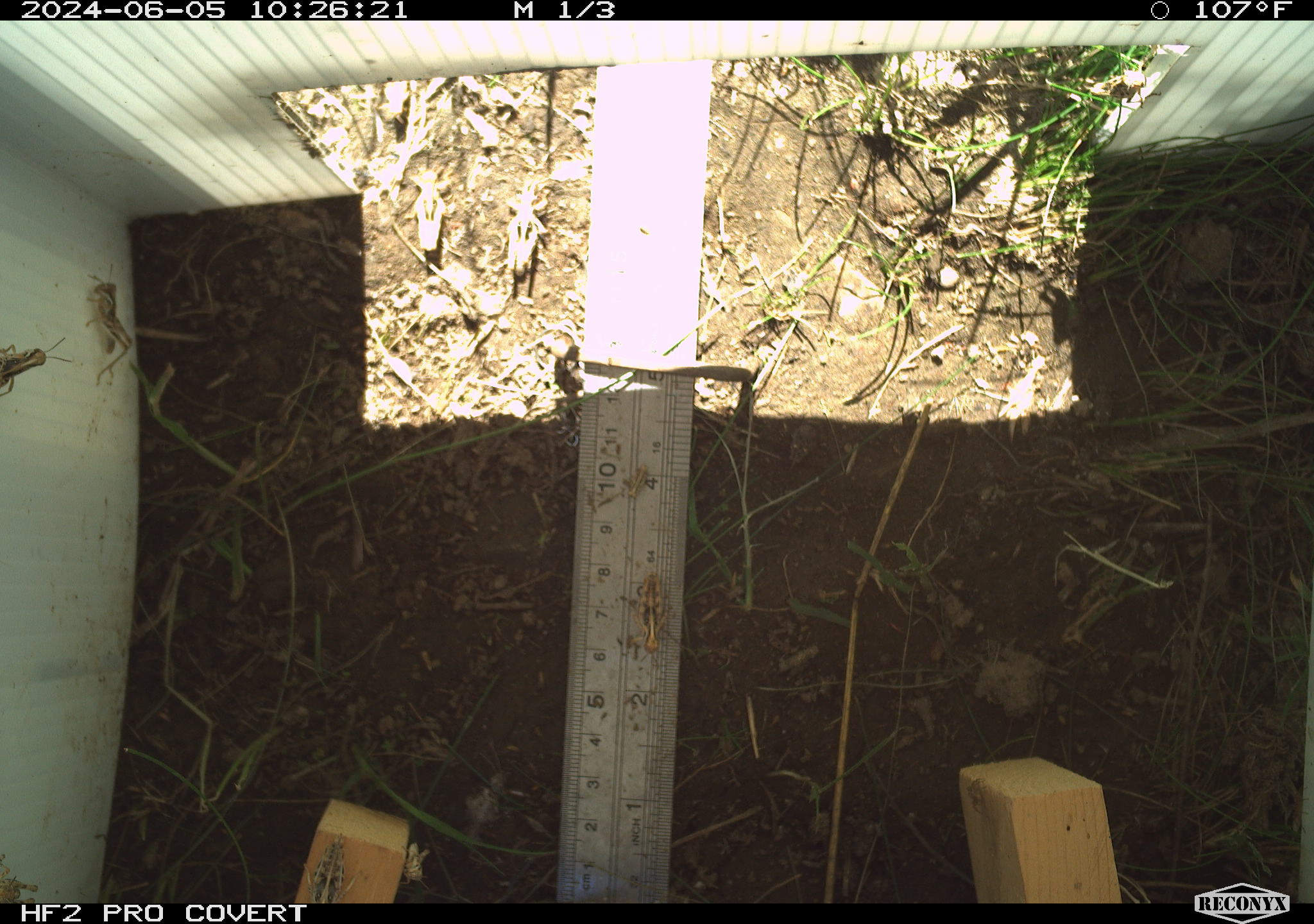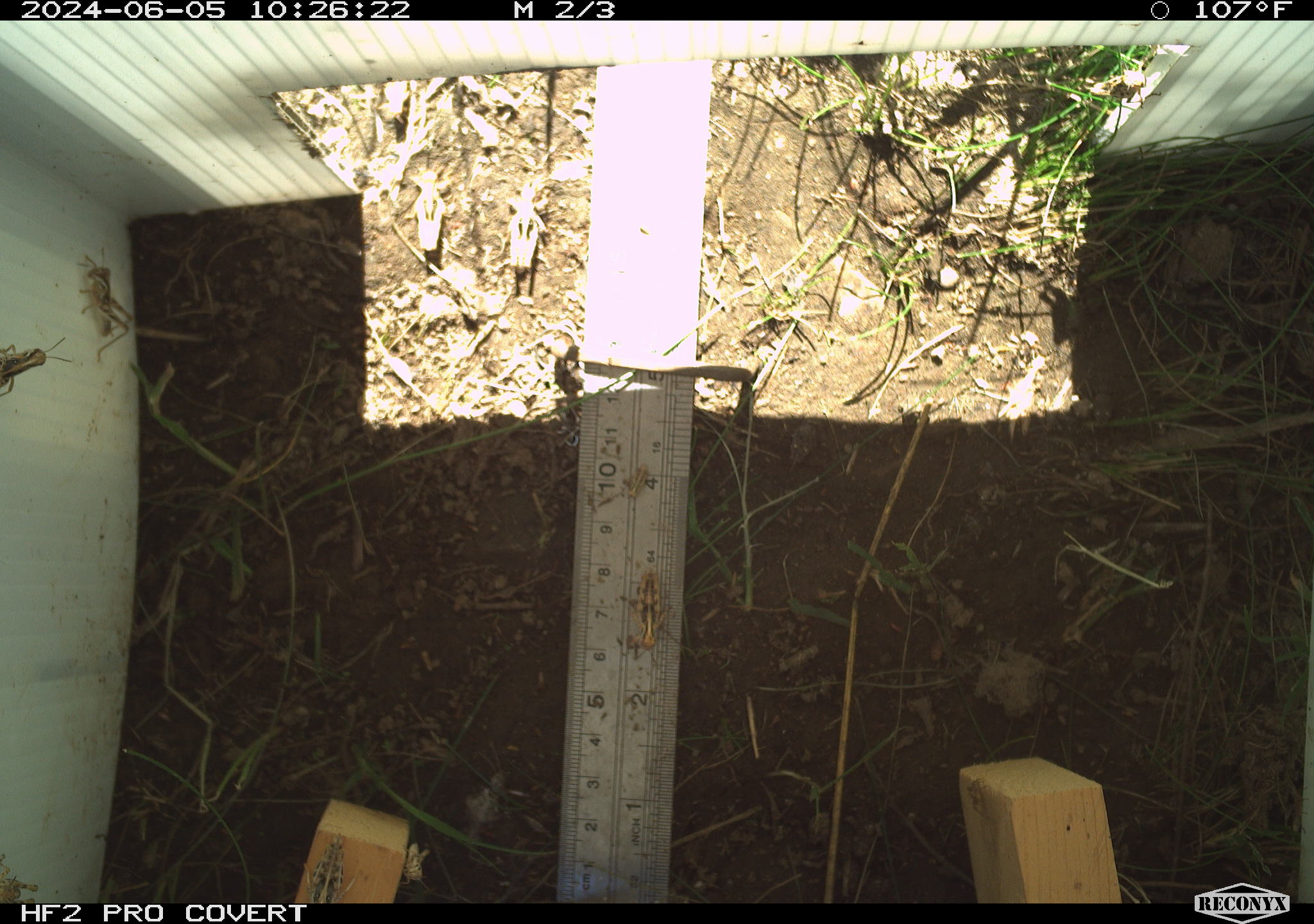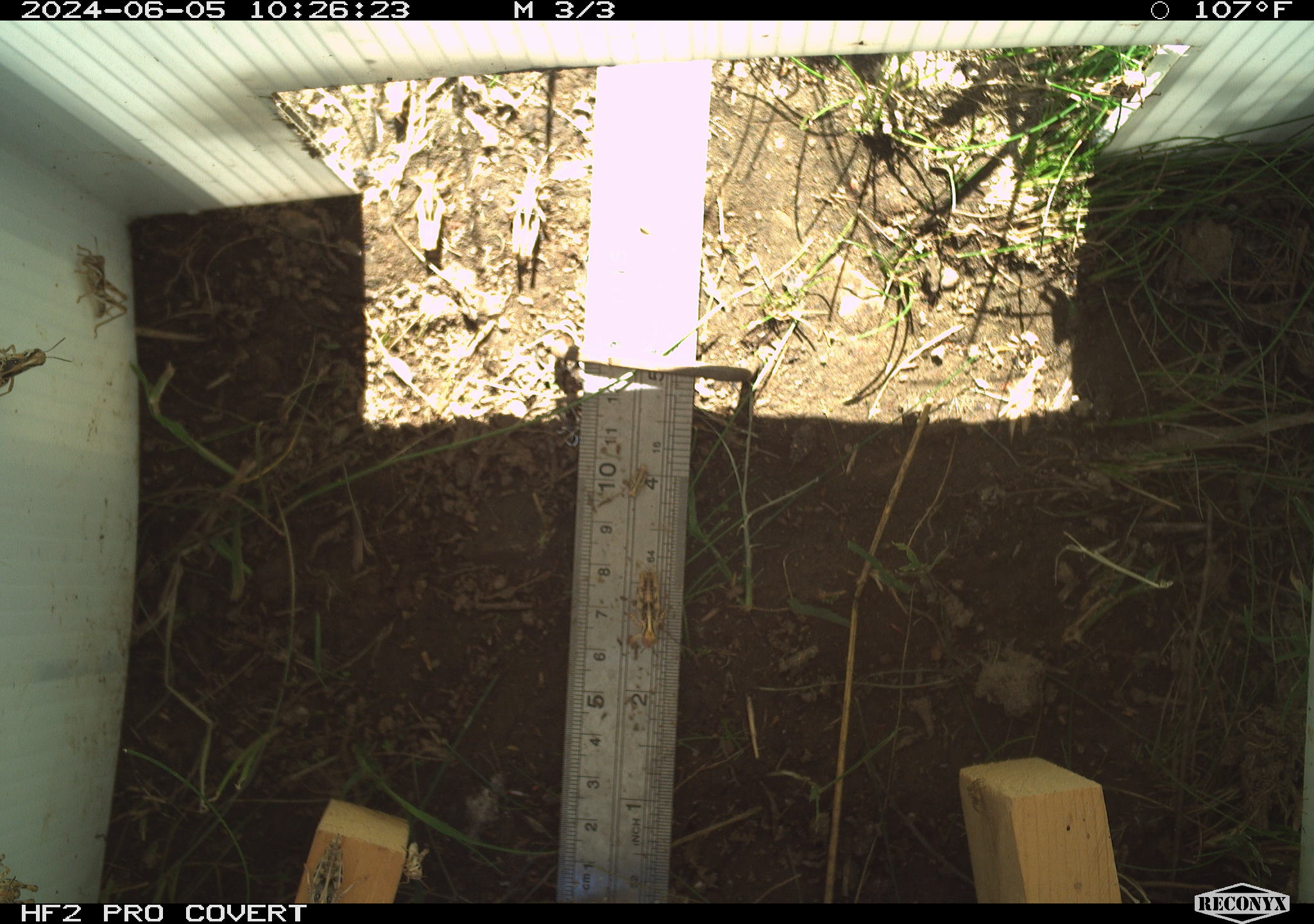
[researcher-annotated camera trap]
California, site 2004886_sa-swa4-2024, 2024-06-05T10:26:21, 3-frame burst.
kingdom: Animalia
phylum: Arthropoda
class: Insecta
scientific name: Insecta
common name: insect